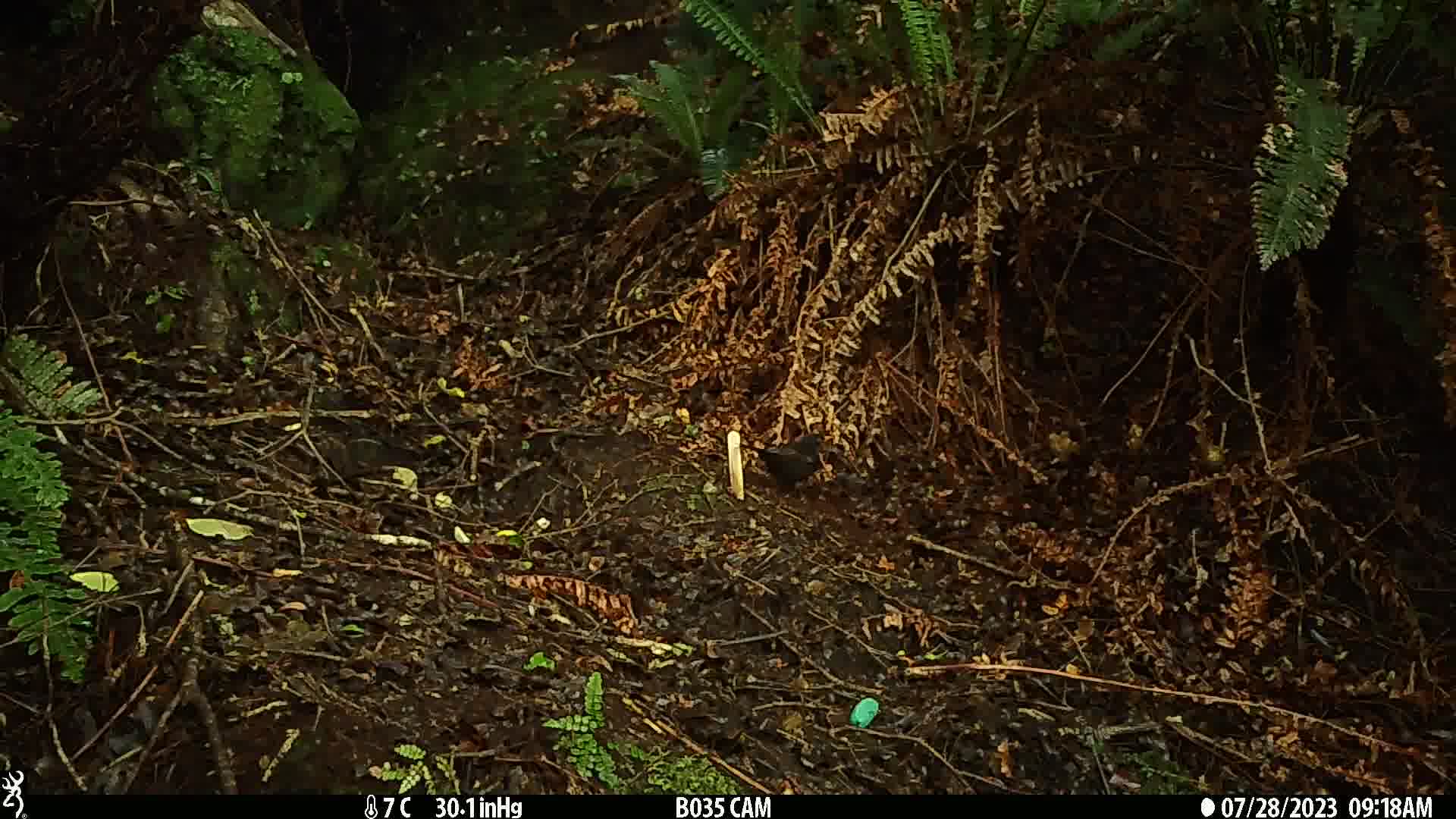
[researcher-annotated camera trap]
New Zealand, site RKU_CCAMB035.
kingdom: Animalia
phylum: Chordata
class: Aves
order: Passeriformes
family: Turdidae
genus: Turdus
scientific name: Turdus merula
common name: eurasian blackbird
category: blackbird